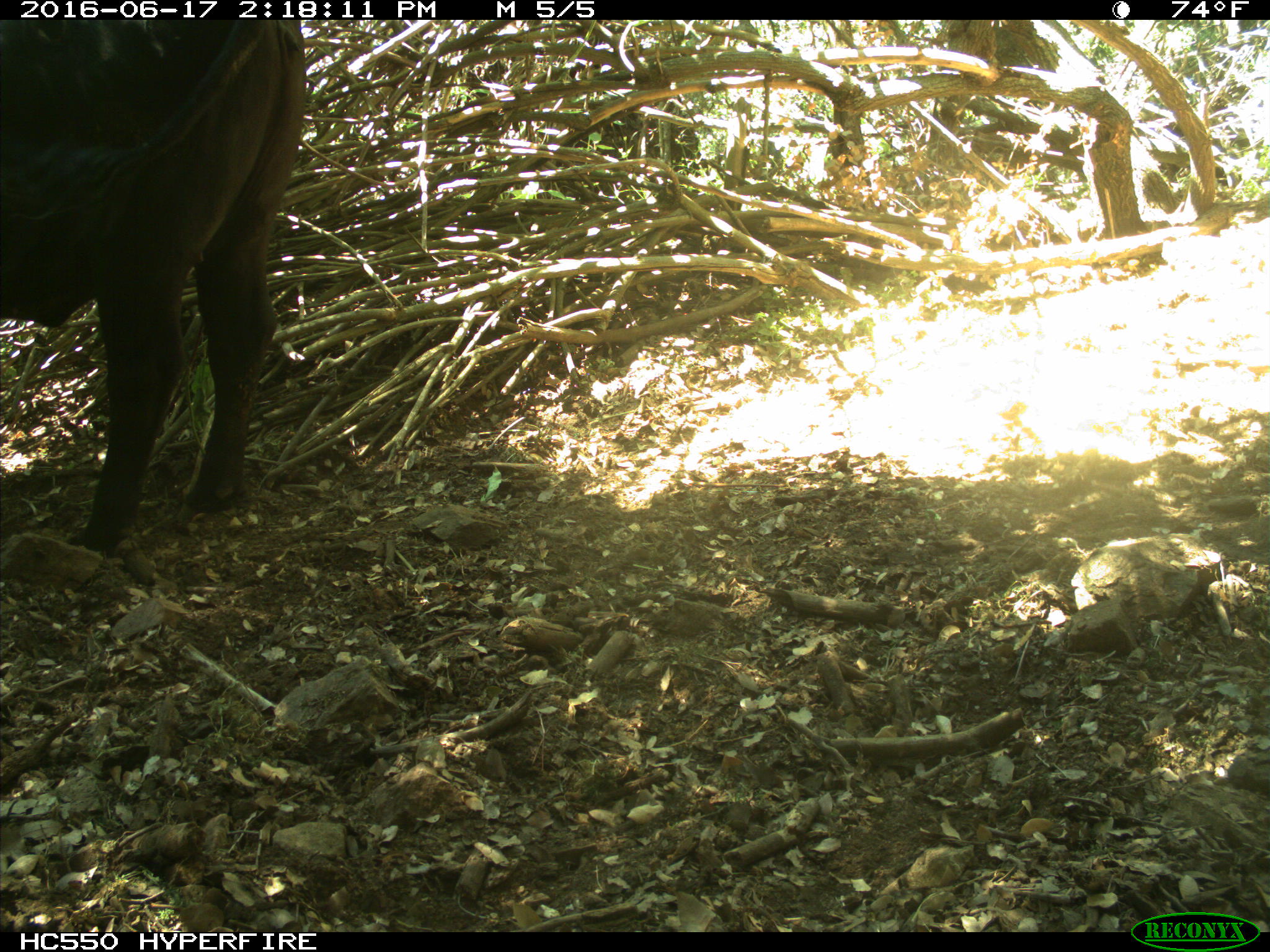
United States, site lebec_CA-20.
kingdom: Animalia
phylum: Chordata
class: Mammalia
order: Artiodactyla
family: Bovidae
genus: Bos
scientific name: Bos taurus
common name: domestic cow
Bos taurus (domestic cow).